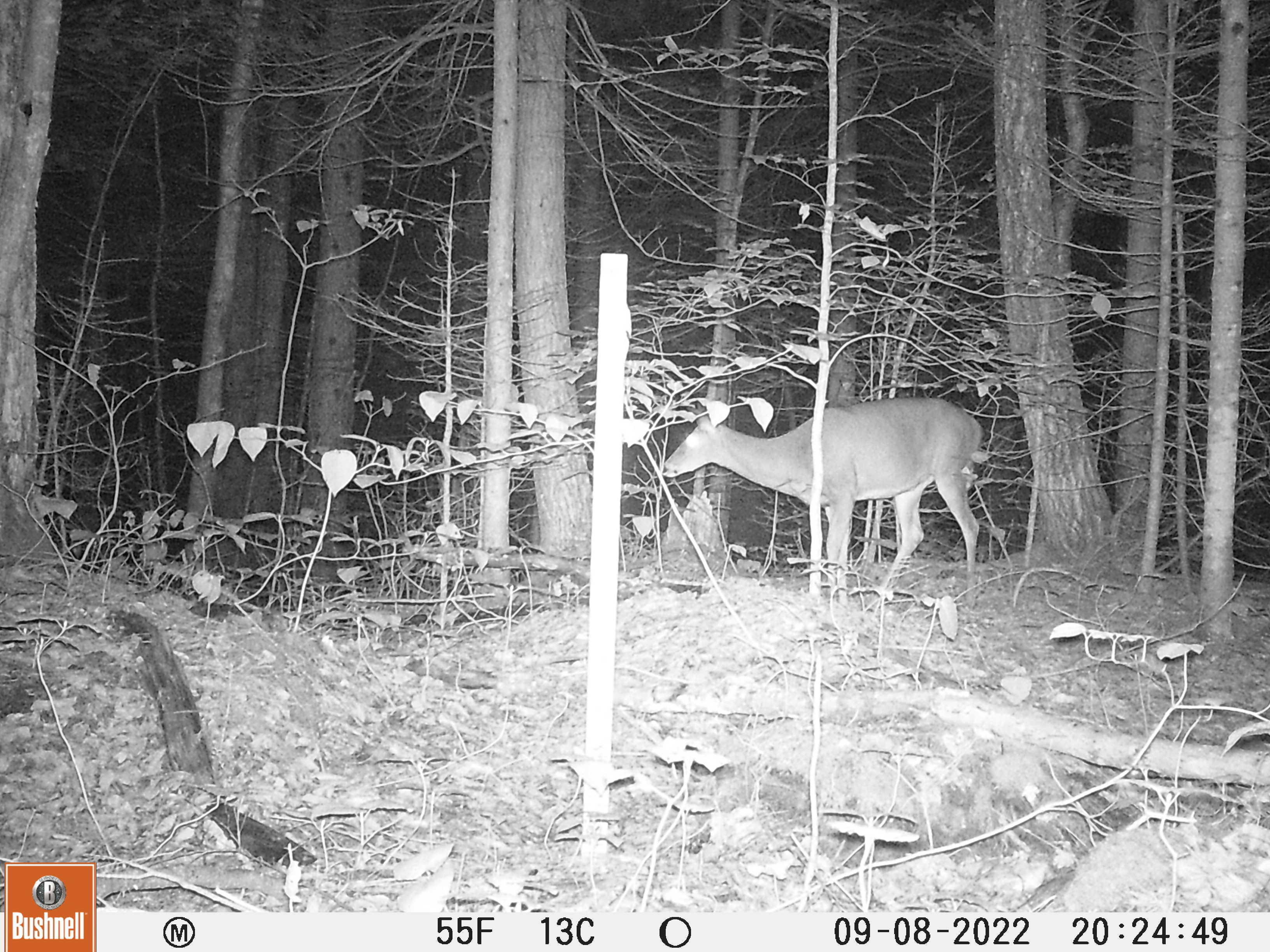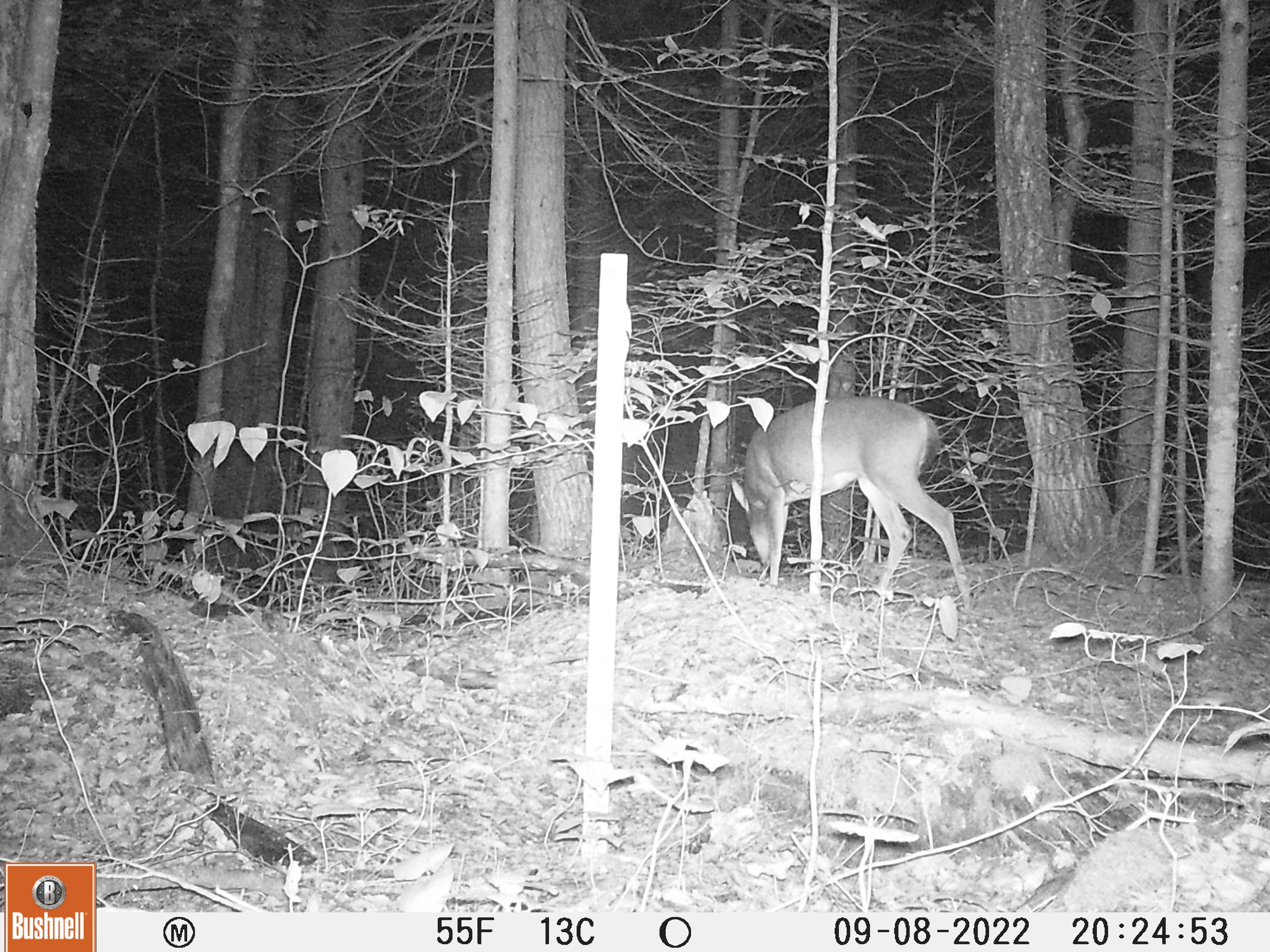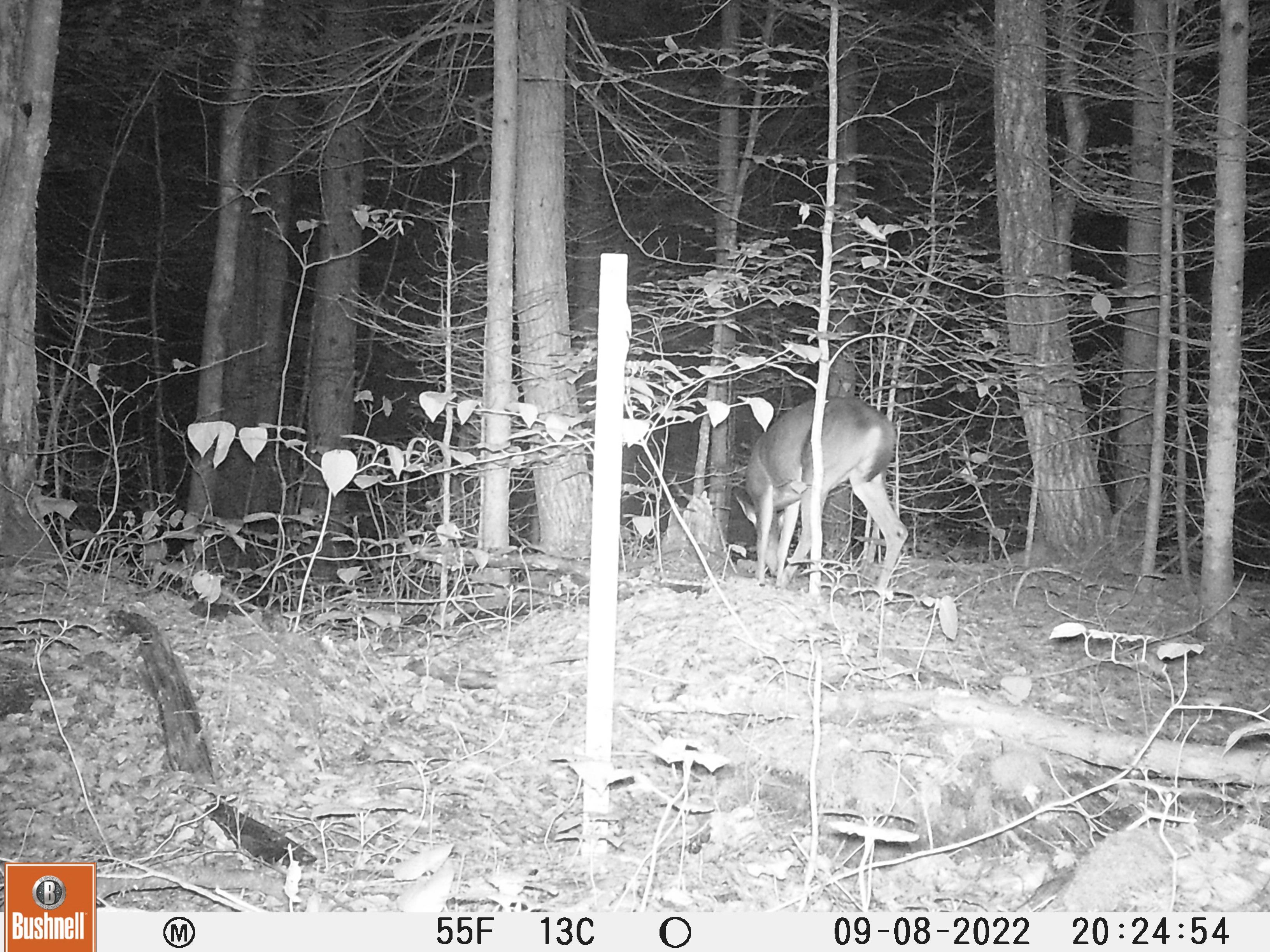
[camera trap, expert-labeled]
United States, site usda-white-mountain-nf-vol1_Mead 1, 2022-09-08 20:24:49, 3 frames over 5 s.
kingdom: Animalia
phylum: Chordata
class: Mammalia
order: Artiodactyla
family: Cervidae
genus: Odocoileus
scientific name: Odocoileus virginianus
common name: white-tailed deer